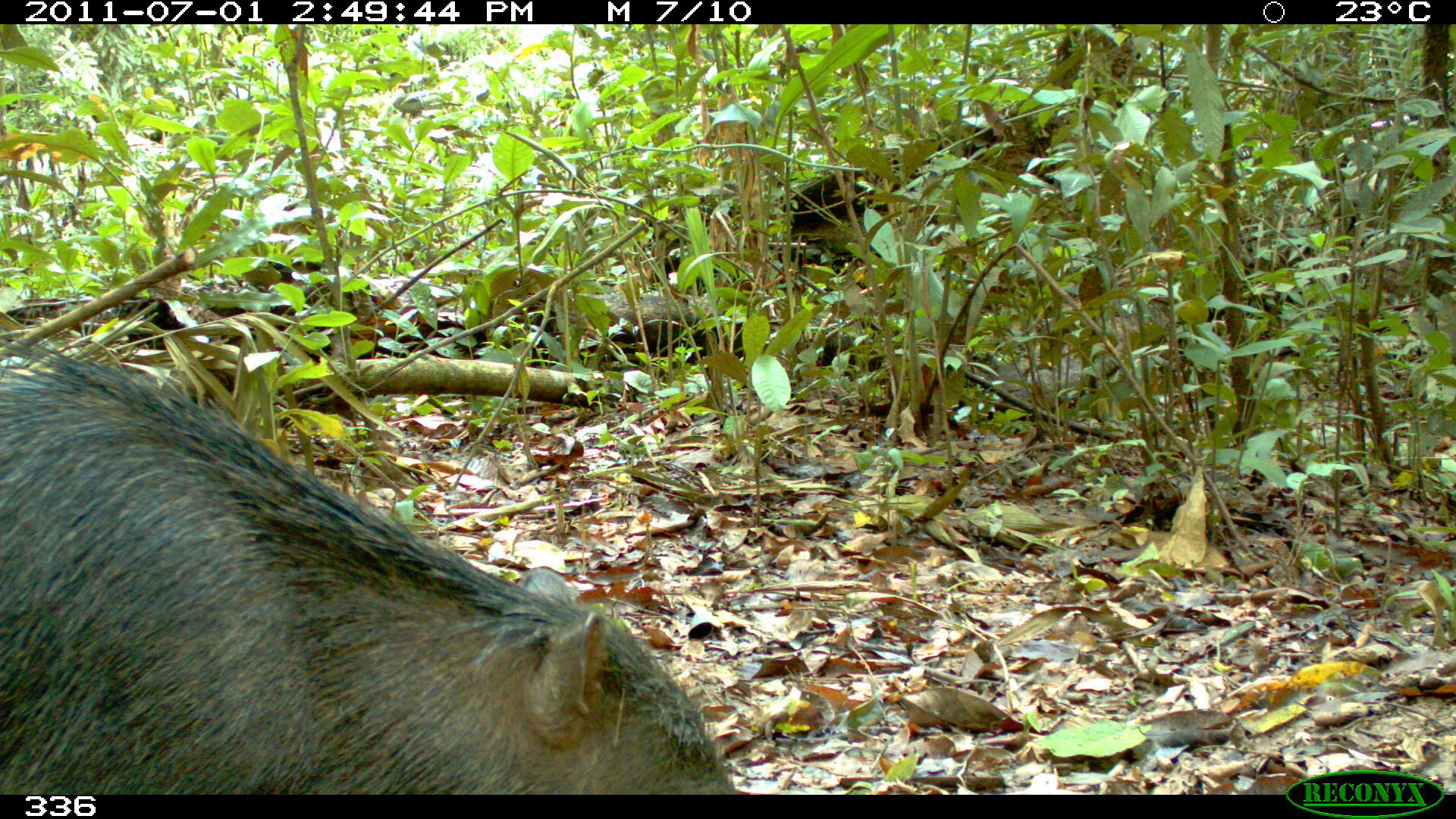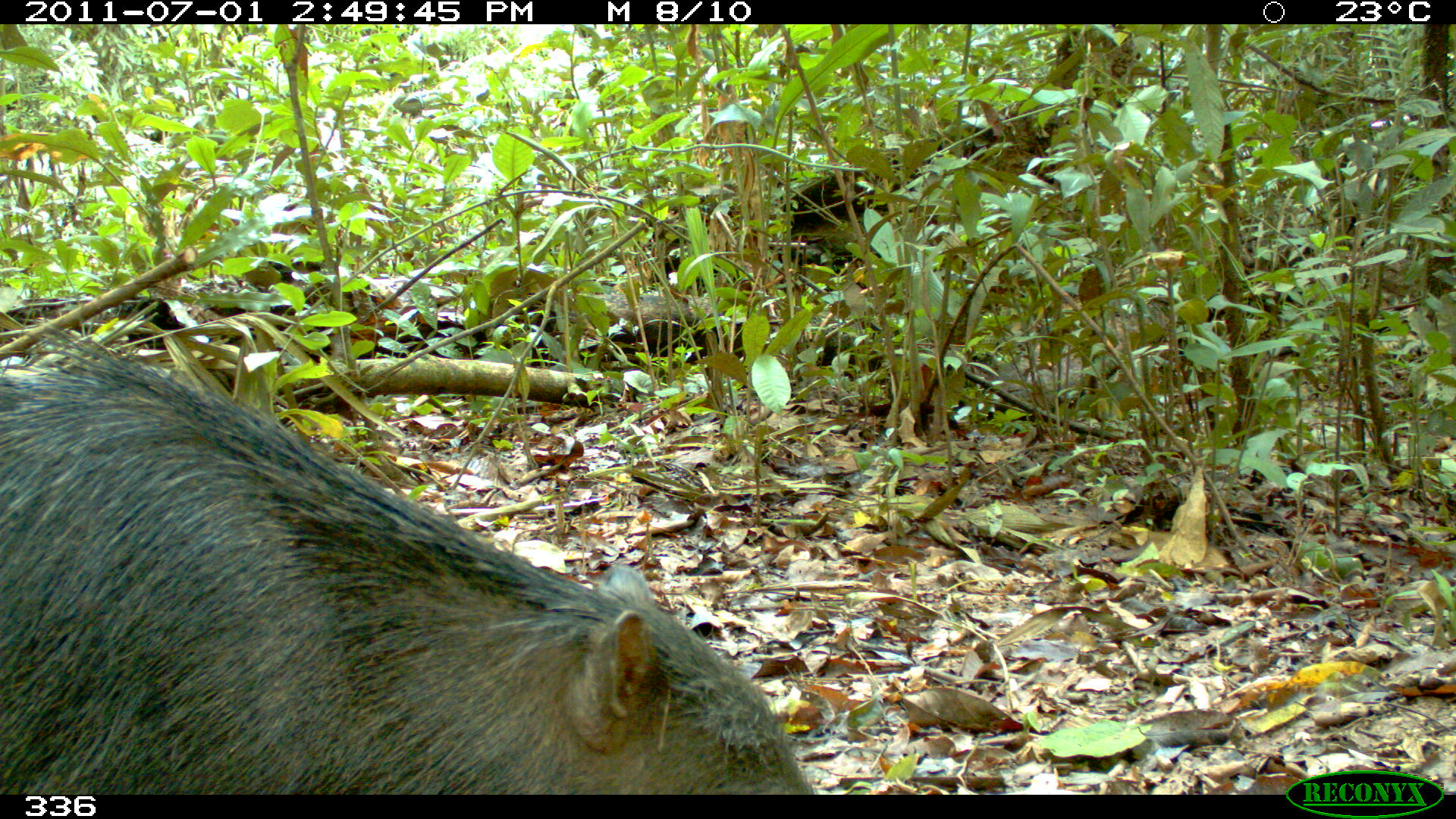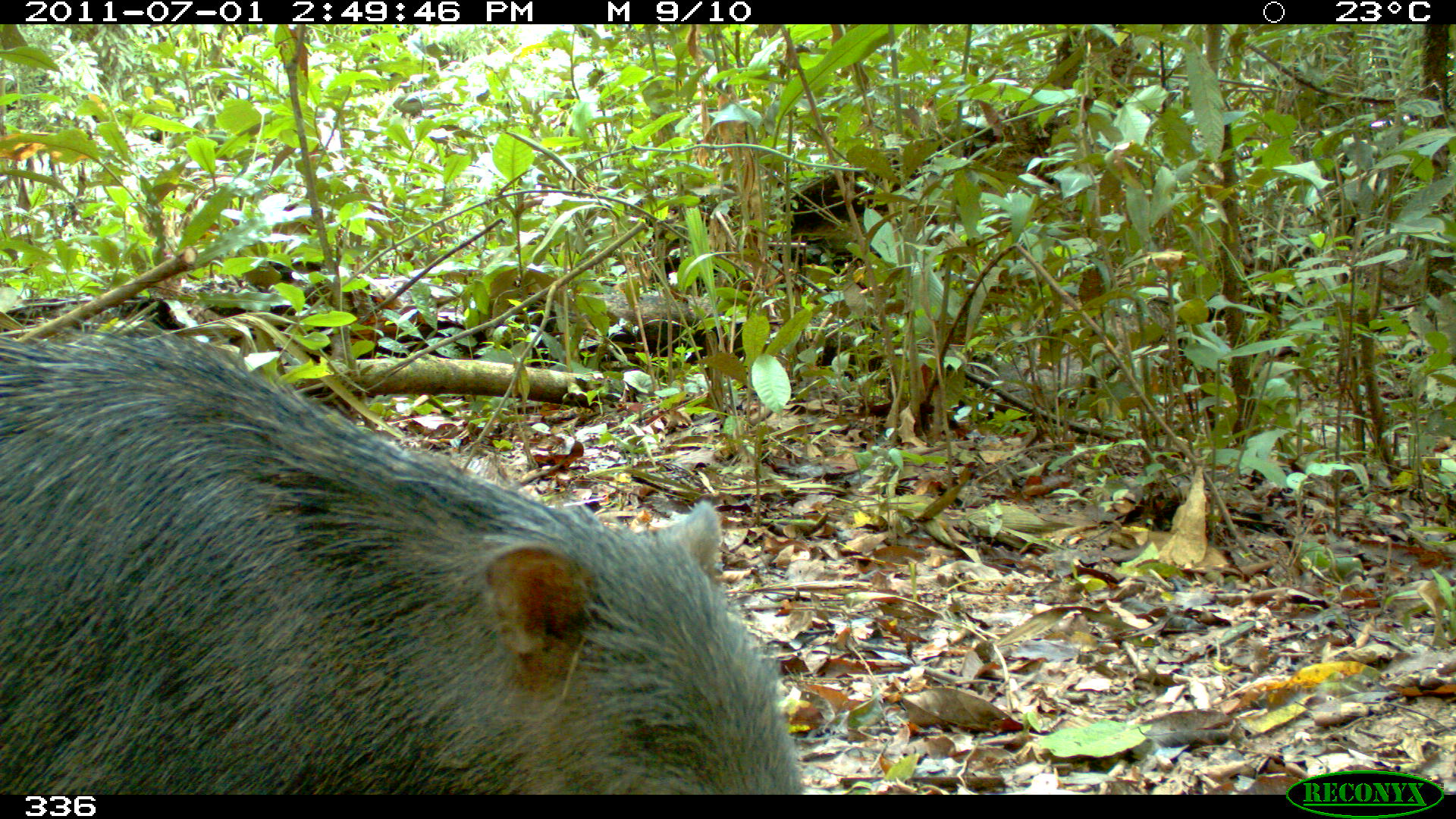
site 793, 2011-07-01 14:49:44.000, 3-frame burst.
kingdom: Animalia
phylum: Chordata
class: Mammalia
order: Artiodactyla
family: Tayassuidae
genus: Tayassu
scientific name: Tayassu pecari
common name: white-lipped peccary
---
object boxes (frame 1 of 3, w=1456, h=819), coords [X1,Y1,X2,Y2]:
tayassu pecari: [0,332,747,794]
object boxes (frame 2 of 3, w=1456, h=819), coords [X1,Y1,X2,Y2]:
tayassu pecari: [2,328,815,793]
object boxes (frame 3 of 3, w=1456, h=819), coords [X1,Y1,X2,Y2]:
tayassu pecari: [2,315,806,793]